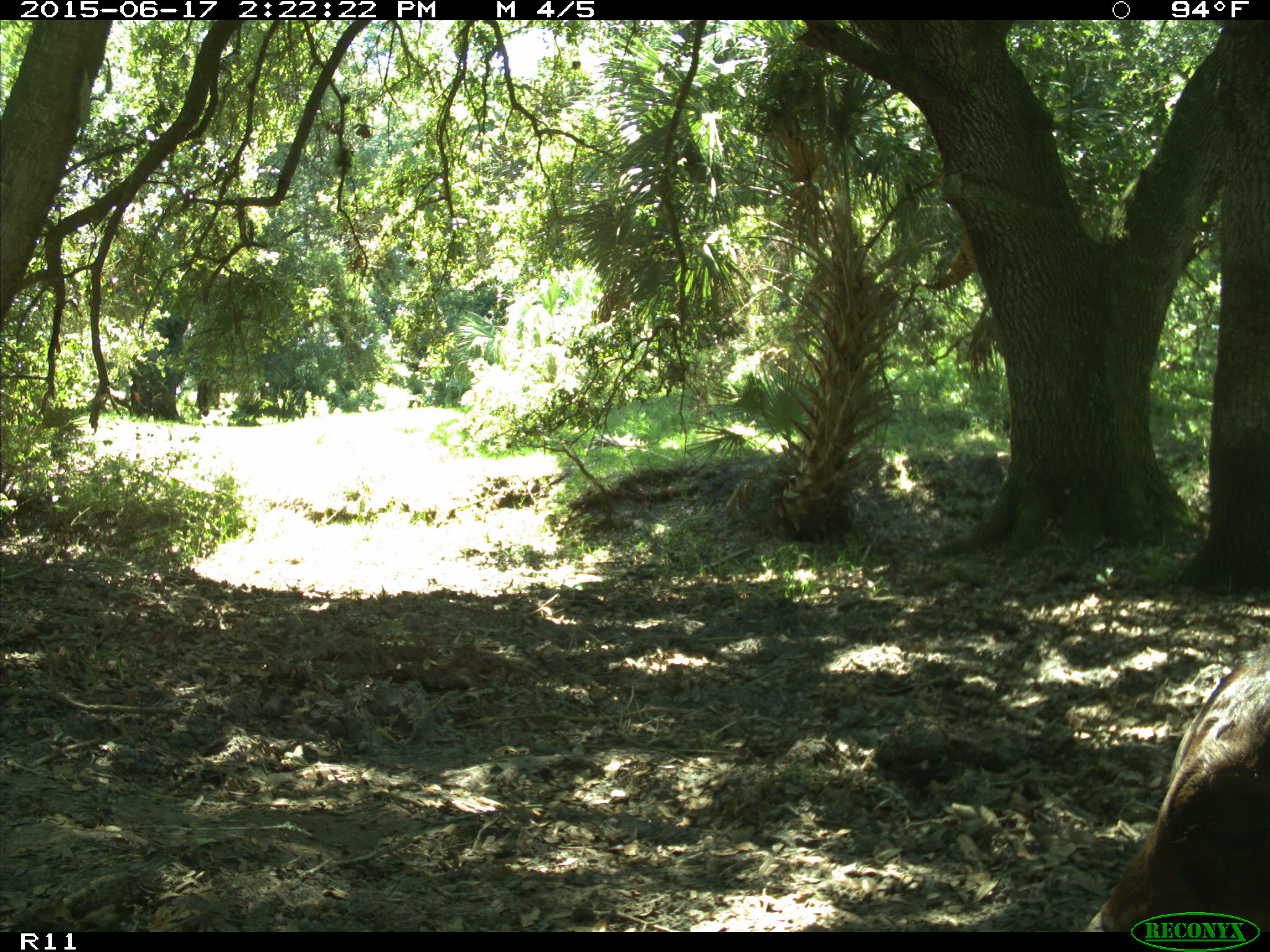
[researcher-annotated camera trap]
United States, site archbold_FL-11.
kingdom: Animalia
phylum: Chordata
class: Mammalia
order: Artiodactyla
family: Bovidae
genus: Bos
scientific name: Bos taurus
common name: domestic cow